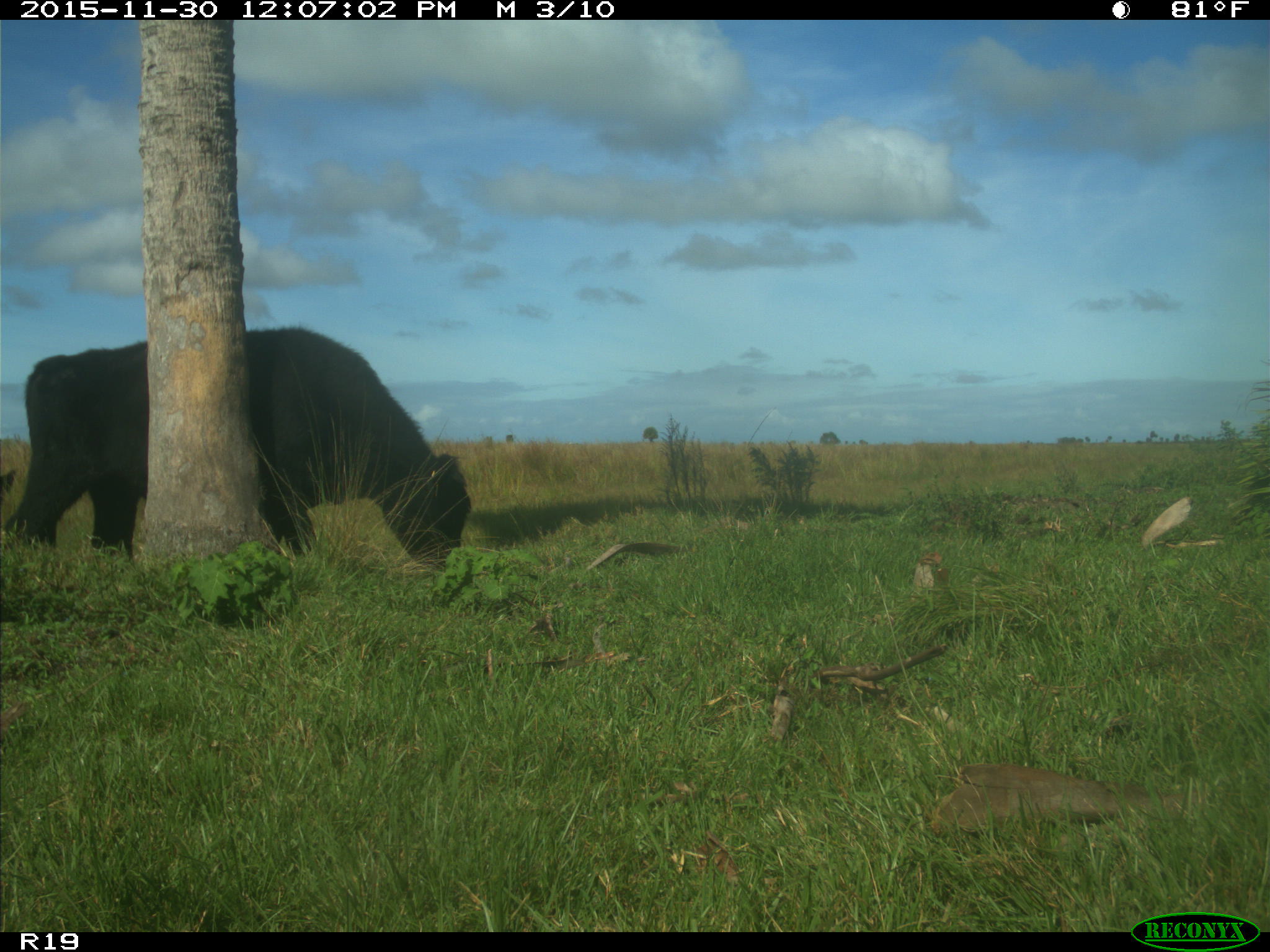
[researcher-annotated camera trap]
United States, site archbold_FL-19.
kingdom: Animalia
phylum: Chordata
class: Mammalia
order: Artiodactyla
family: Bovidae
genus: Bos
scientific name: Bos taurus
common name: domestic cow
Bos taurus (domestic cow).